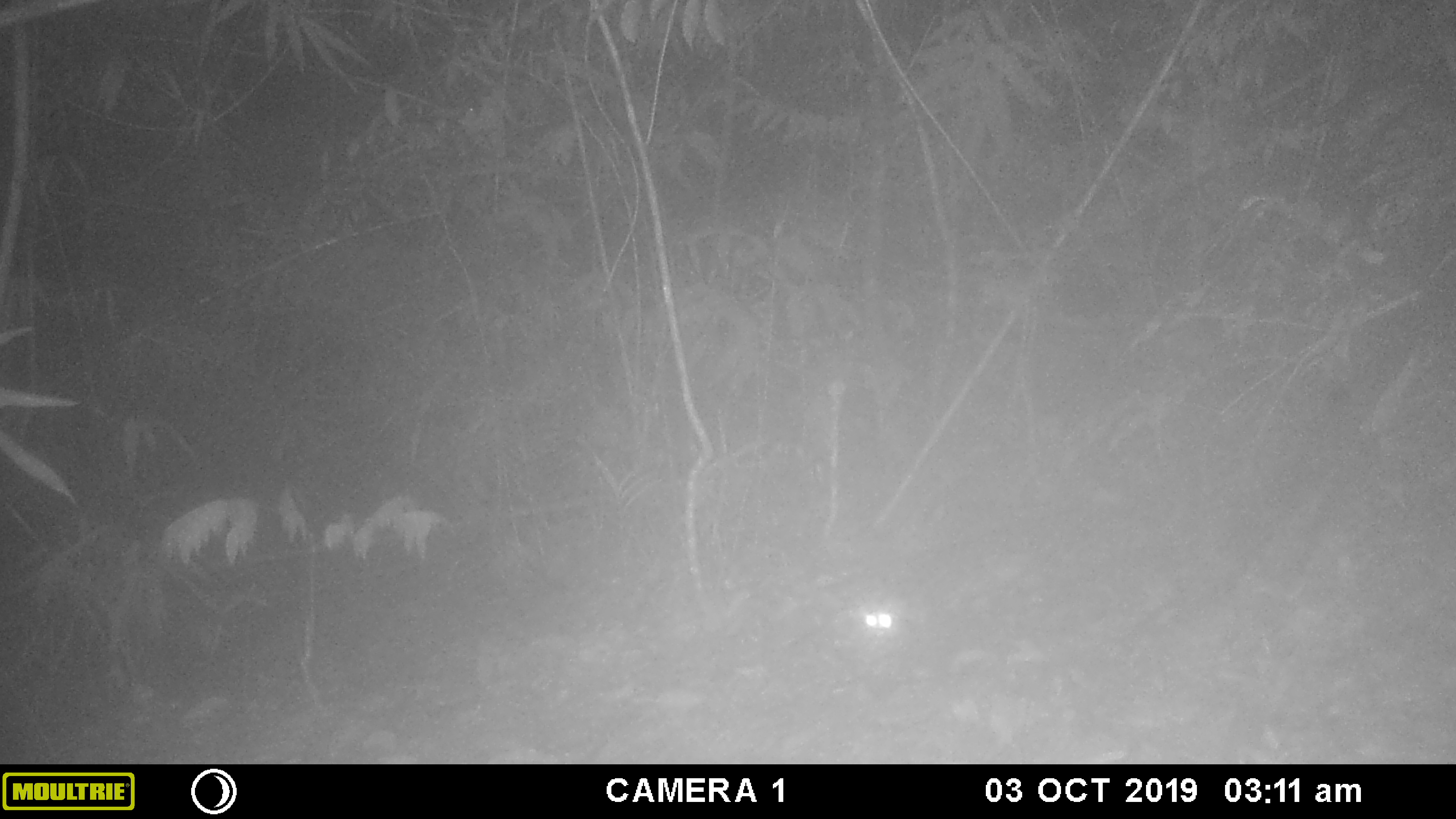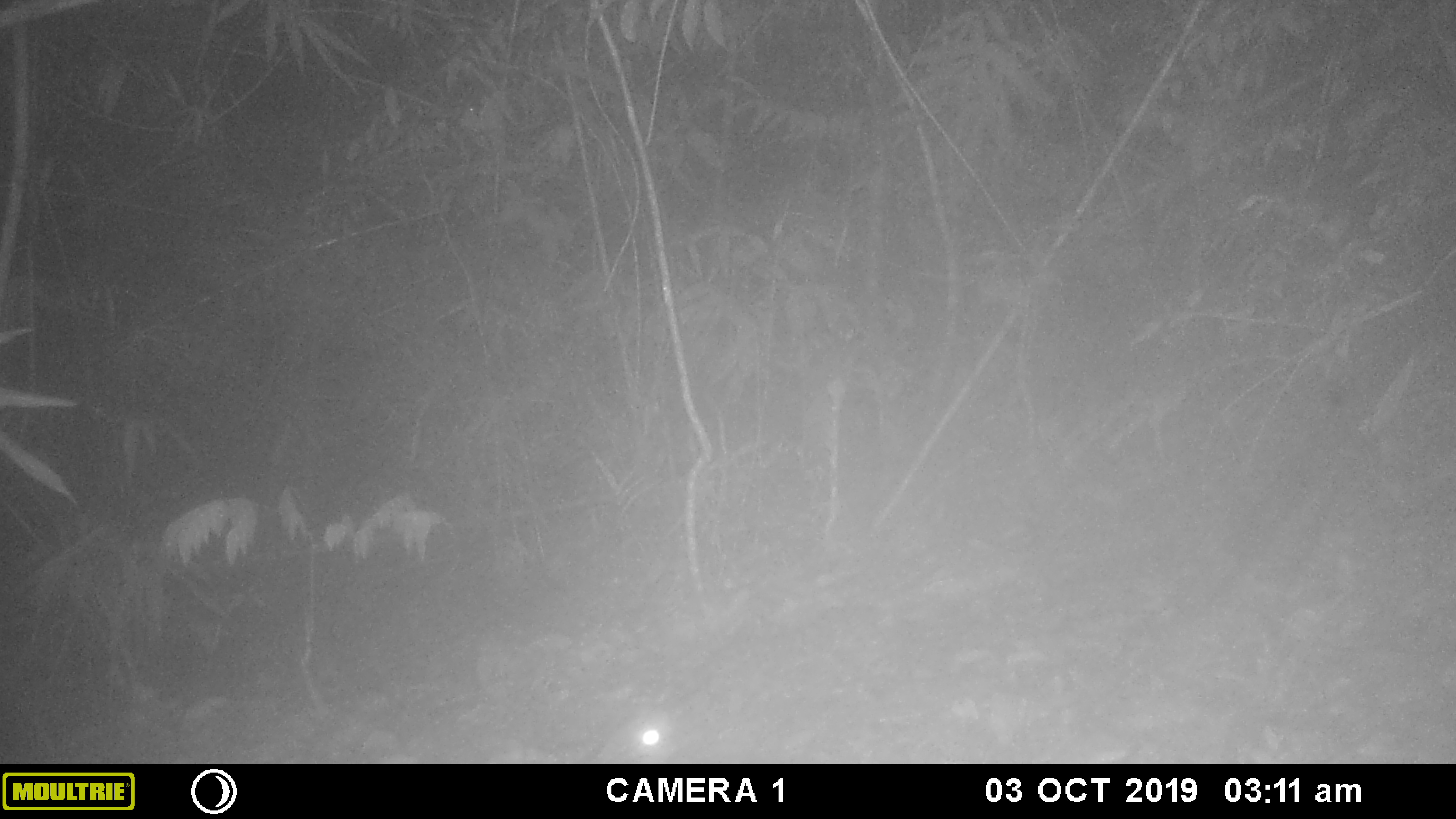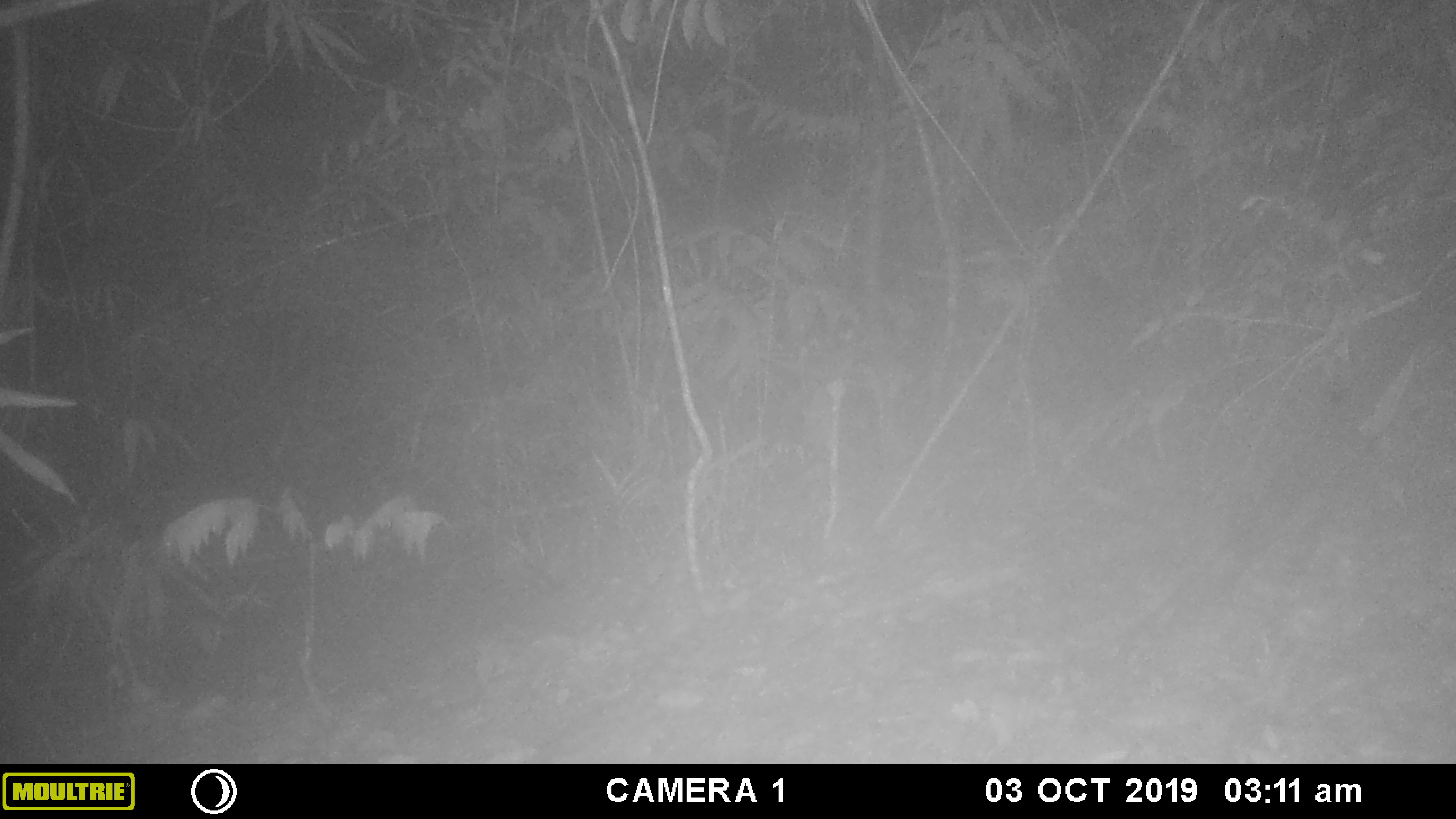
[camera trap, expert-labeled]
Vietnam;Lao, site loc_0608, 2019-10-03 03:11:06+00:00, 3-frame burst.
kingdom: Animalia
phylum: Chordata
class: Mammalia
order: Carnivora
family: Prionodontidae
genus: Prionodon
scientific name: Prionodon pardicolor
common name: spotted linsang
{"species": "spotted linsang (Prionodon pardicolor)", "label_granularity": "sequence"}